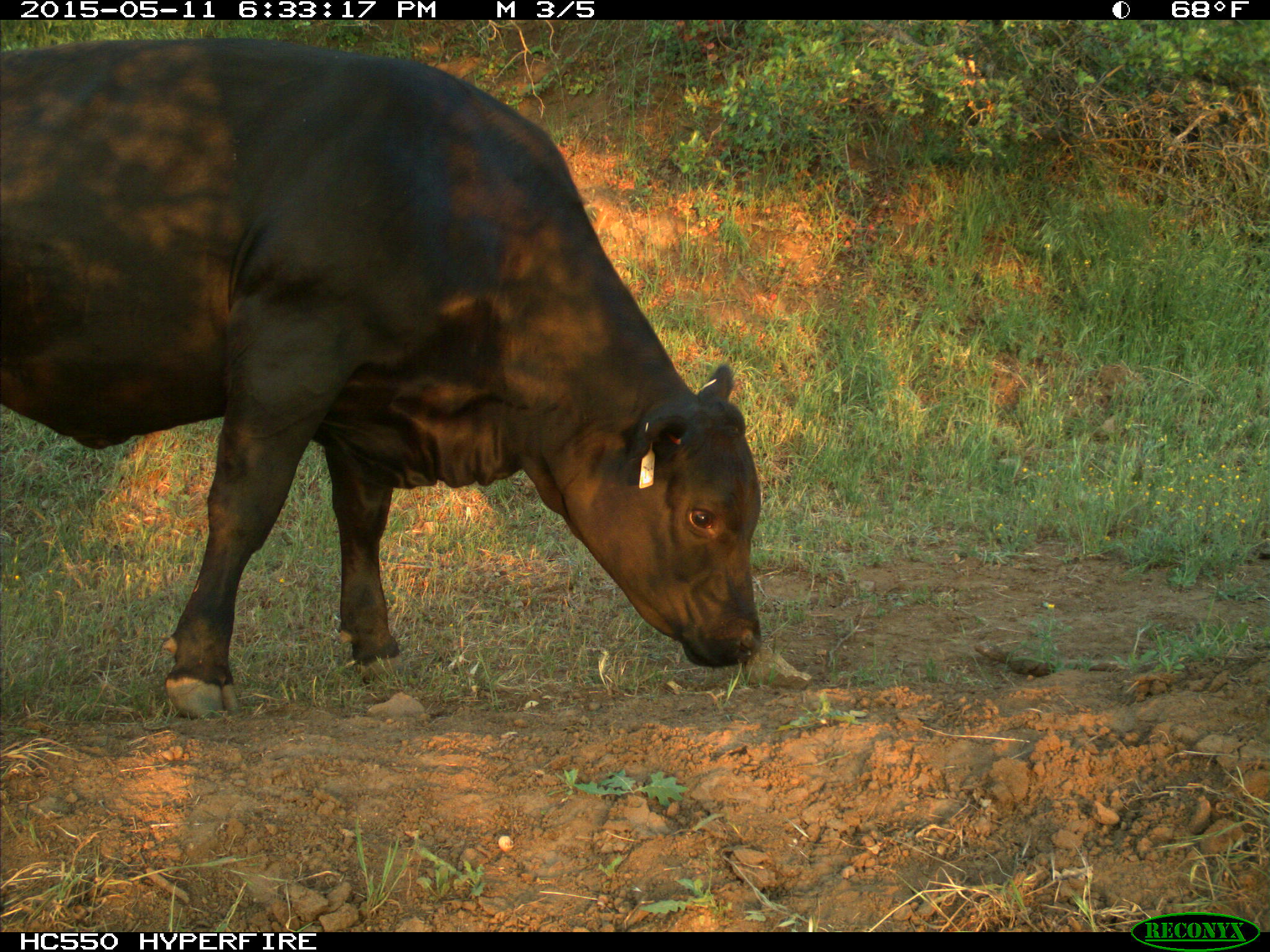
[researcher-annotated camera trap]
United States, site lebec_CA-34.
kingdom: Animalia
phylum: Chordata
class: Mammalia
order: Artiodactyla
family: Bovidae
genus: Bos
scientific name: Bos taurus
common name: domestic cow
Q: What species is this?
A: Bos taurus (domestic cow).